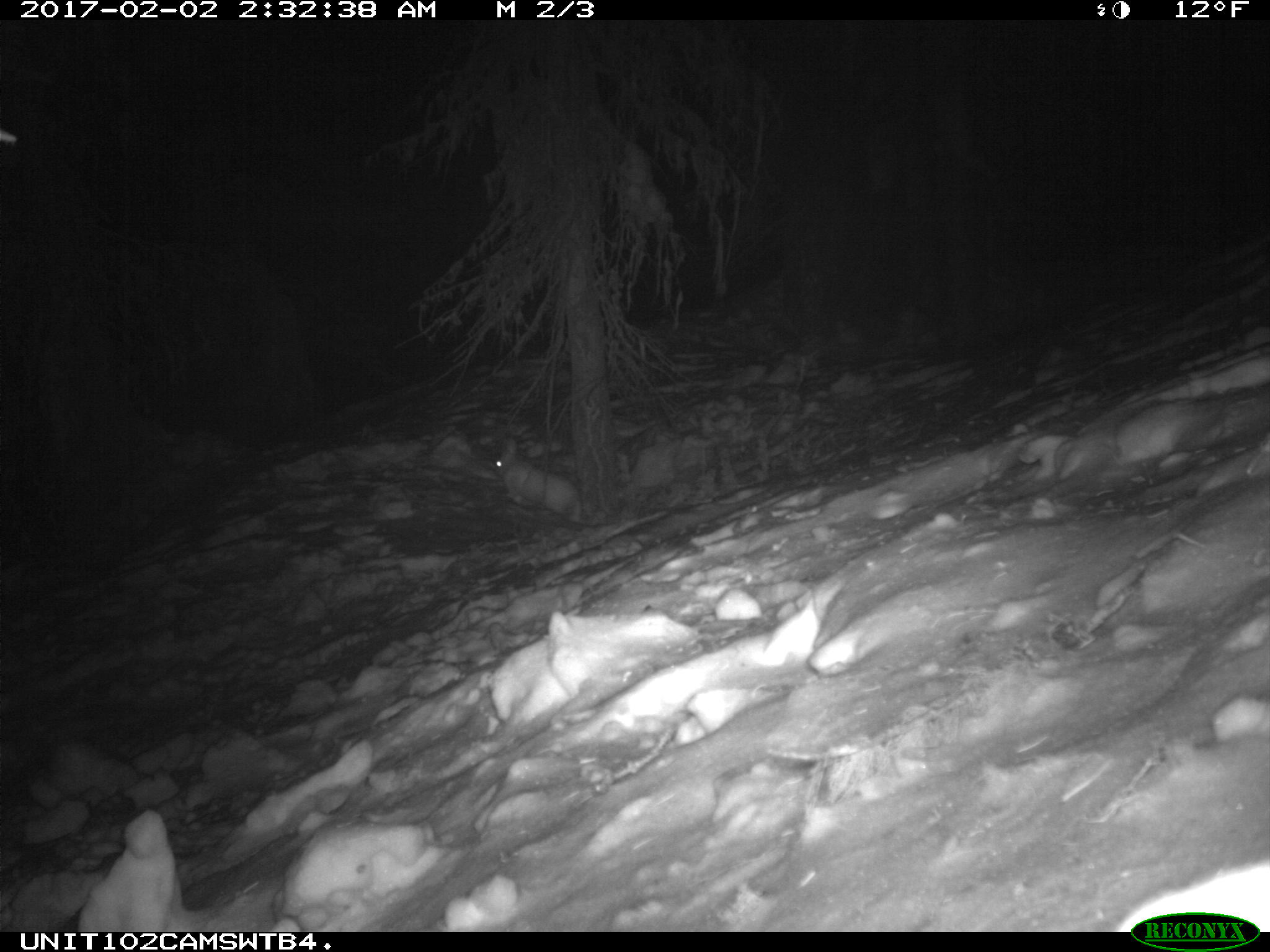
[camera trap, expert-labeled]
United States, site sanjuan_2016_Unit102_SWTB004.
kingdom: Animalia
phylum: Chordata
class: Mammalia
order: Lagomorpha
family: Leporidae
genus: Lepus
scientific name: Lepus americanus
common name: snowshoe hare